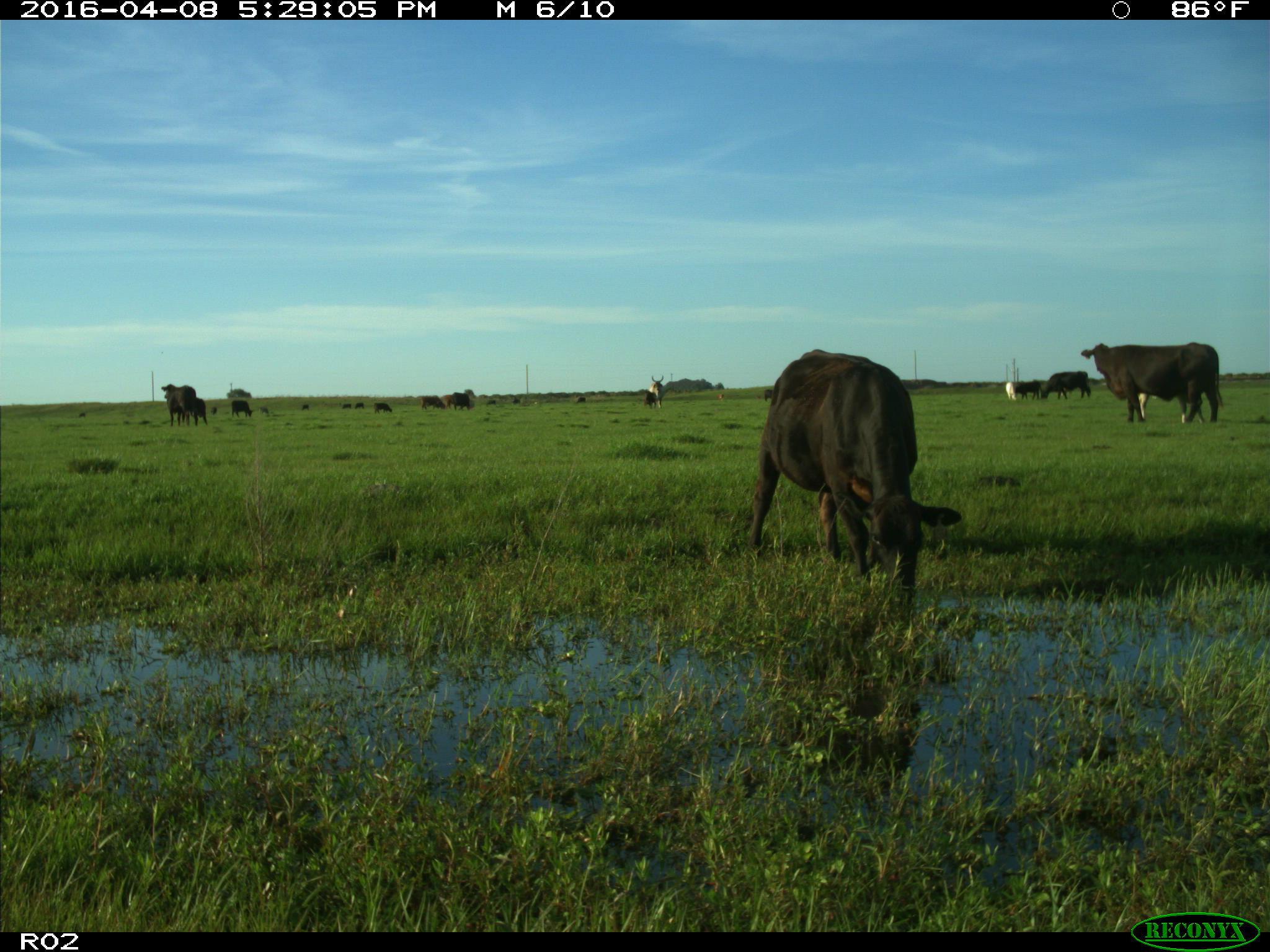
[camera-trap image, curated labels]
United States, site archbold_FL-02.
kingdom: Animalia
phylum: Chordata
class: Mammalia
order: Artiodactyla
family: Bovidae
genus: Bos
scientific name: Bos taurus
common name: domestic cow